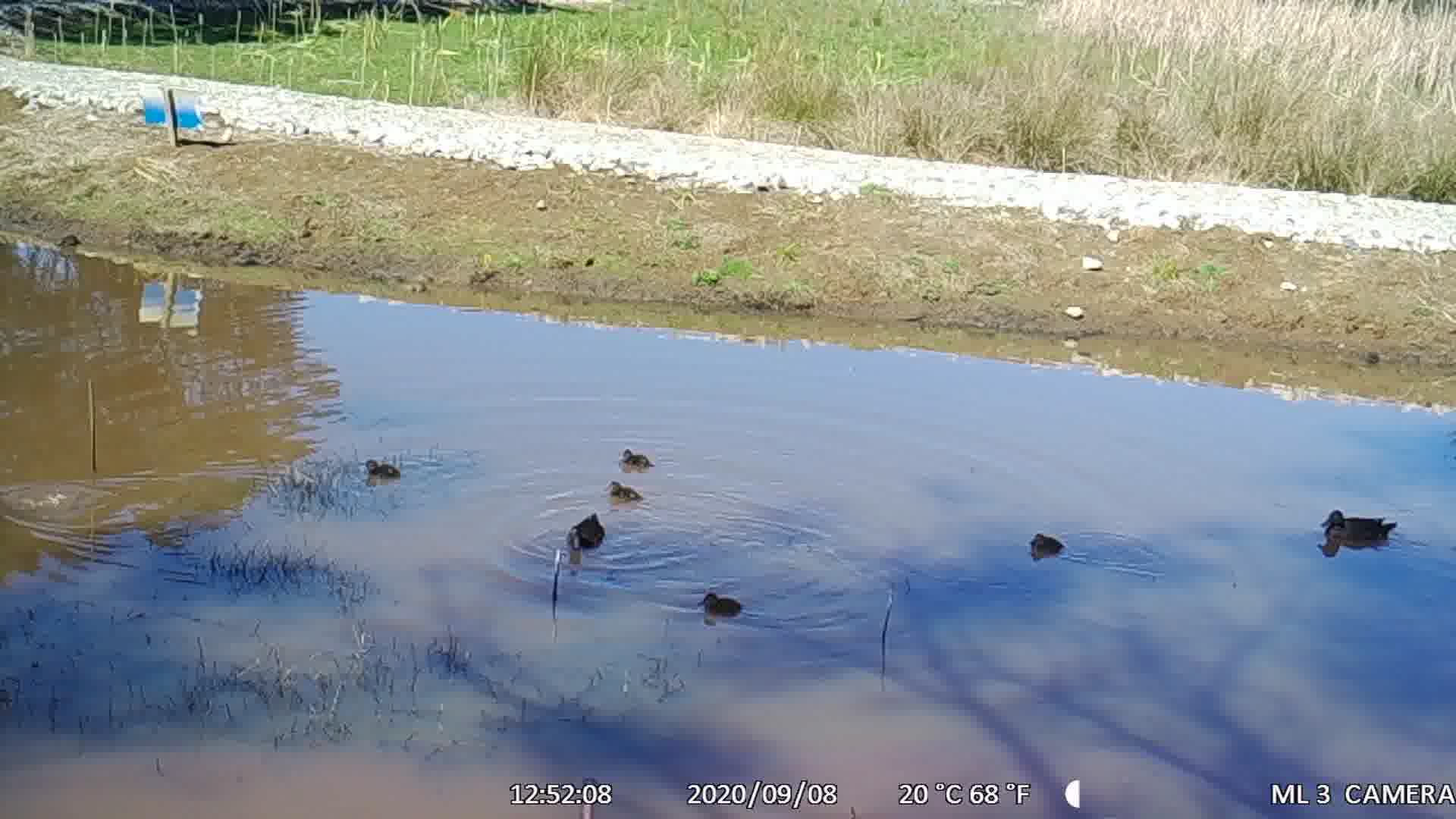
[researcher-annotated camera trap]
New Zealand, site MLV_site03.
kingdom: Animalia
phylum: Chordata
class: Aves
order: Anseriformes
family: Anatidae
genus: Anas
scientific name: Anas chlorotis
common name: brown teal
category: pateke